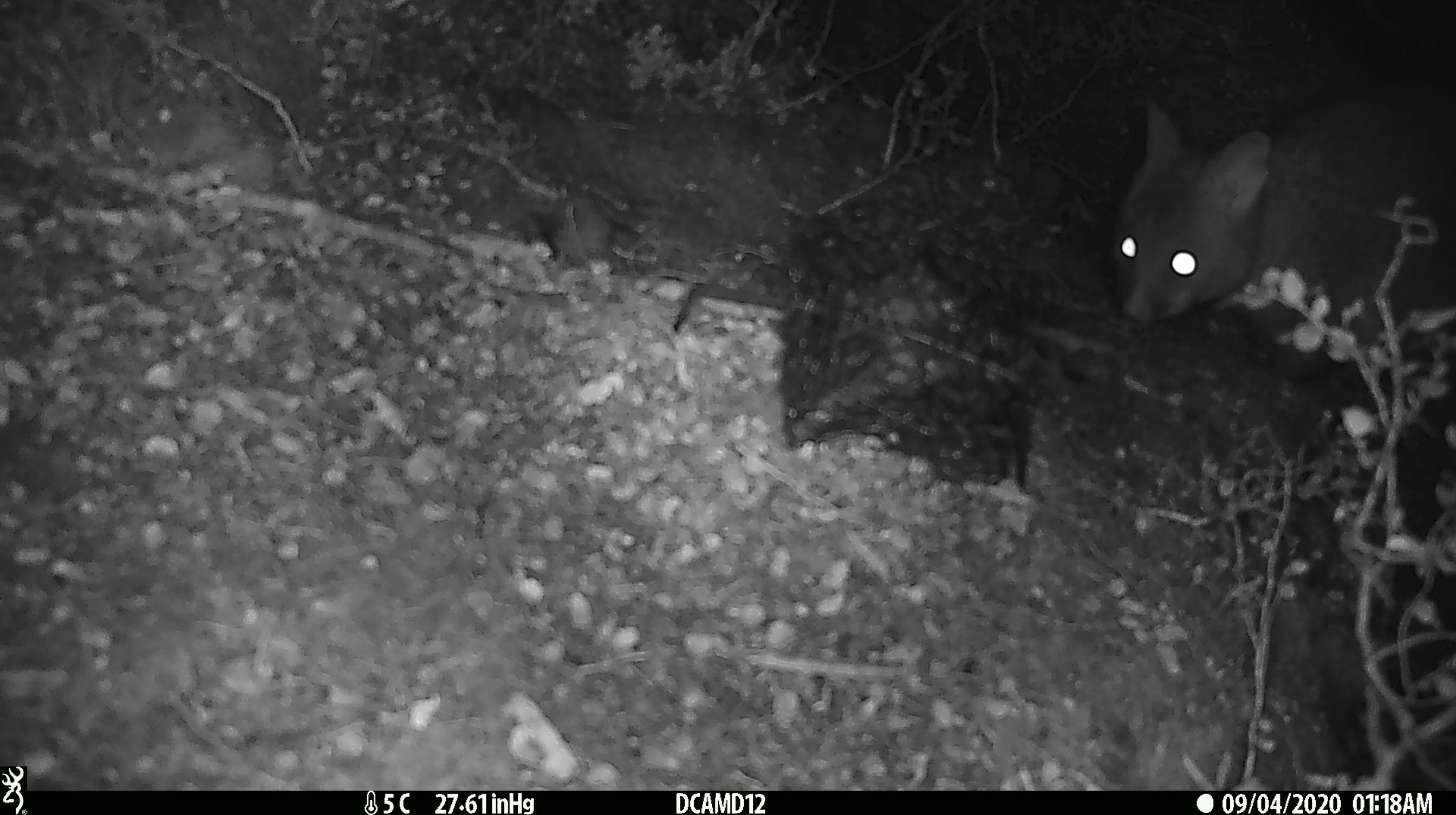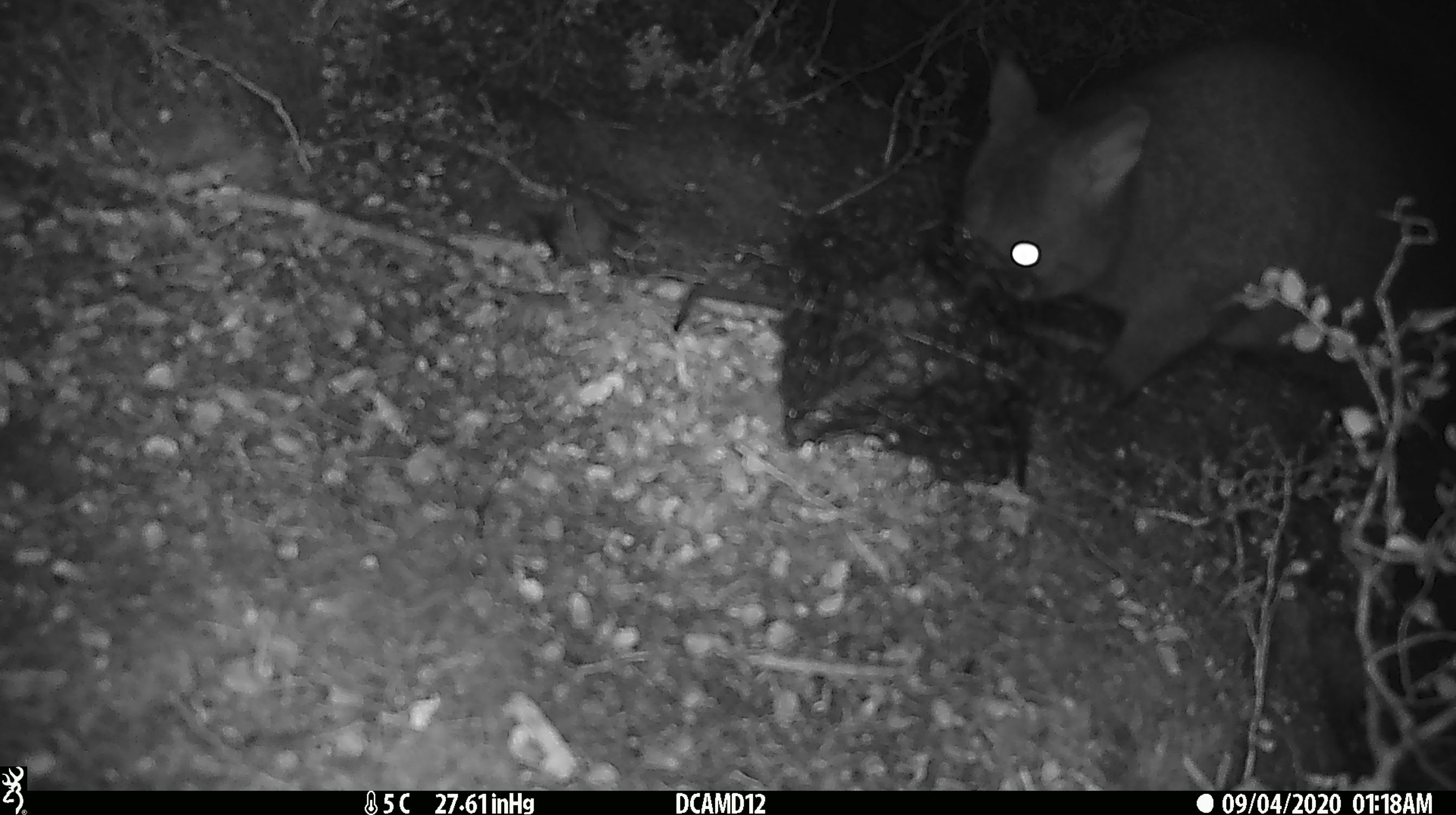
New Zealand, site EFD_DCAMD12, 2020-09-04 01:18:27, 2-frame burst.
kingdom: Animalia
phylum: Chordata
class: Mammalia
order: Diprotodontia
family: Phalangeridae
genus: Trichosurus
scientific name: Trichosurus vulpecula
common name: common brushtail possum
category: possum